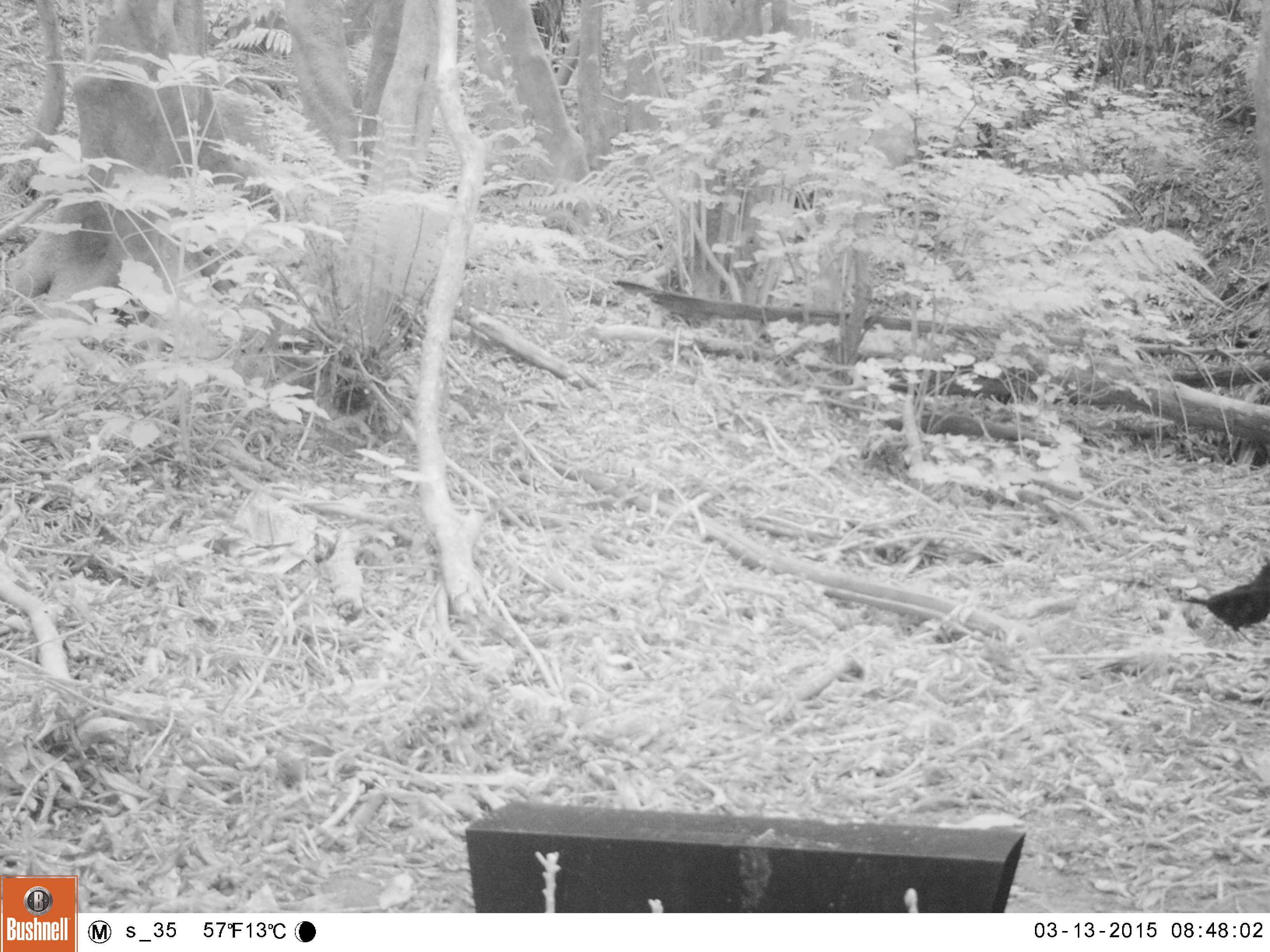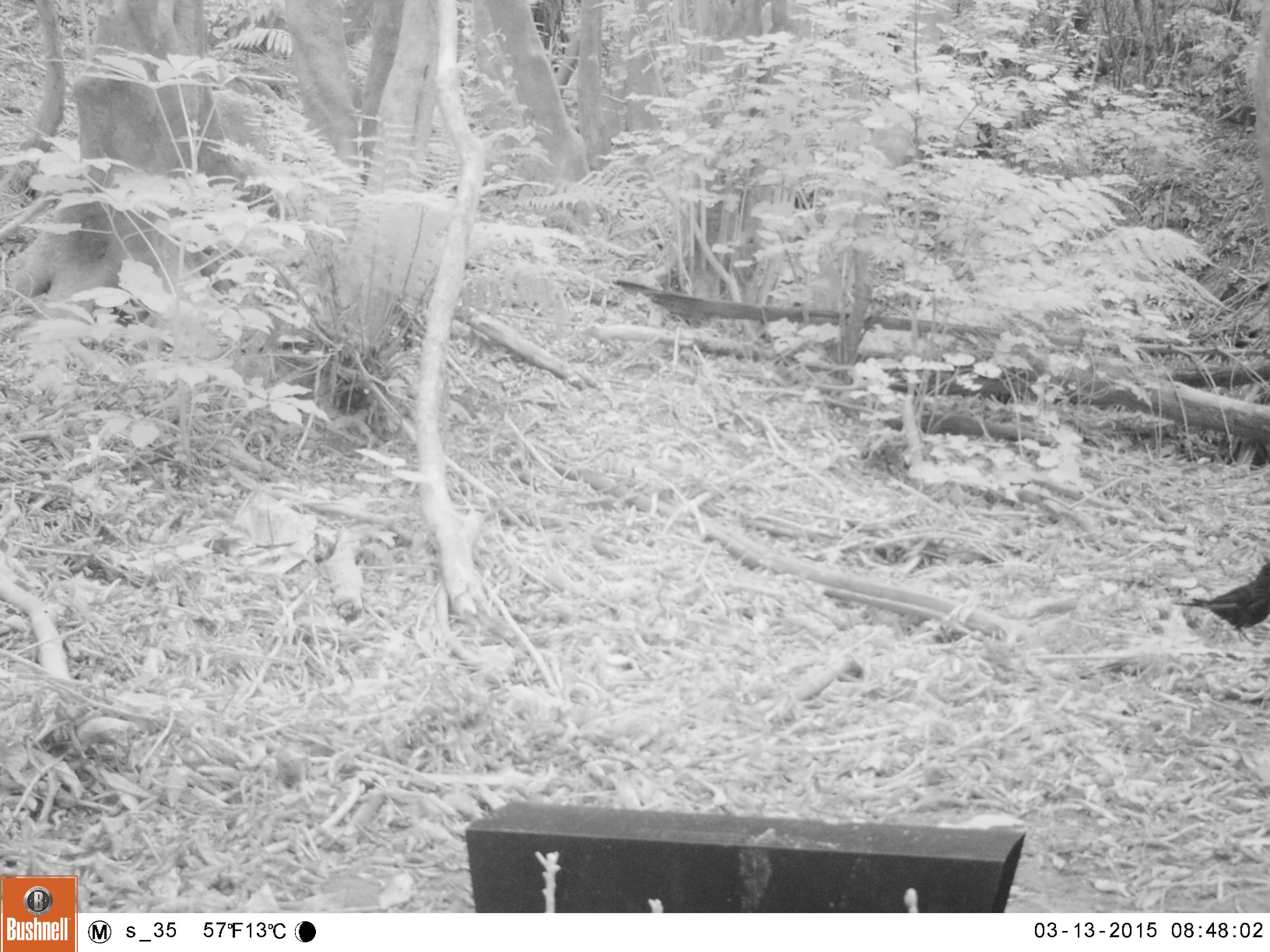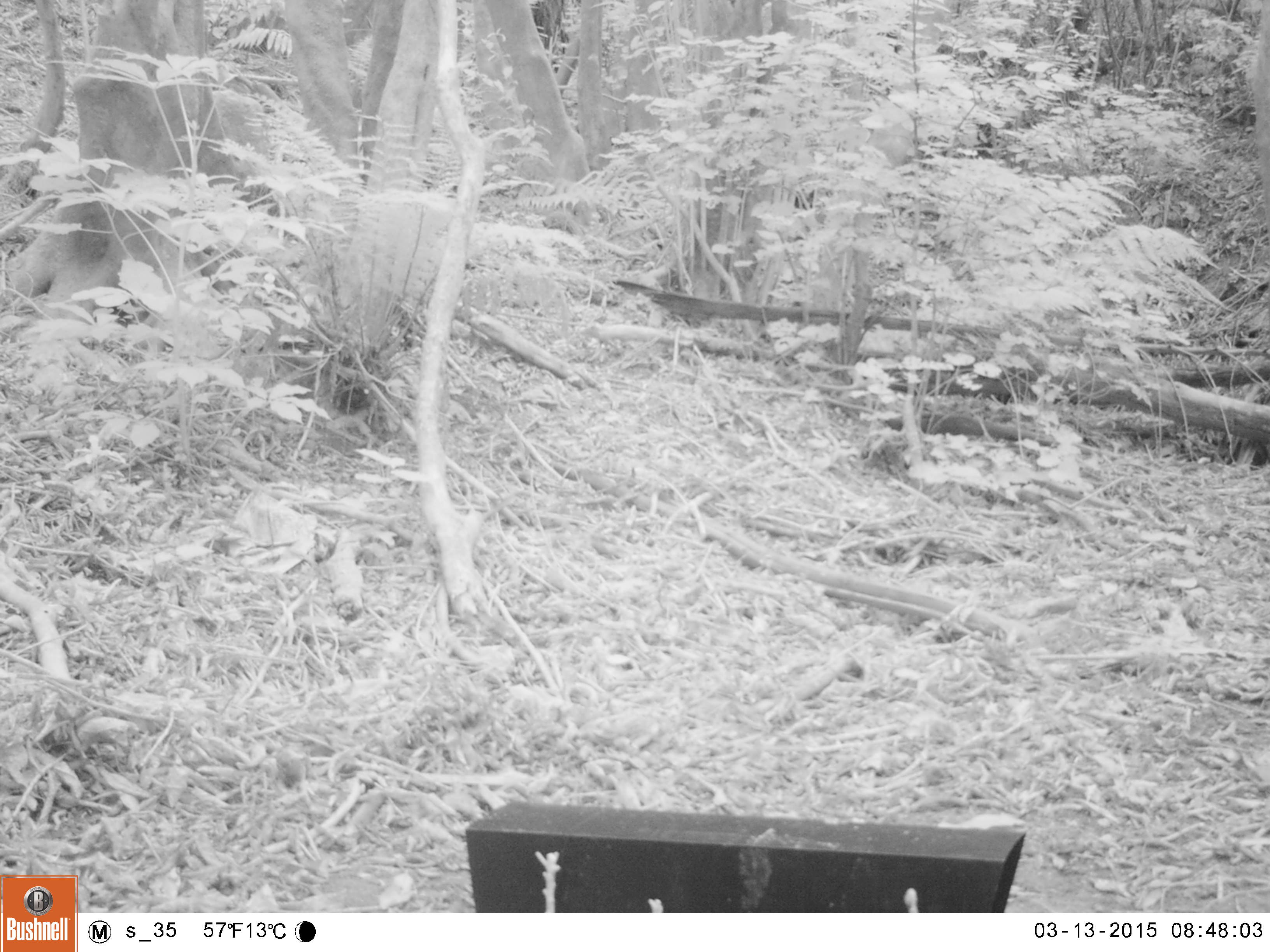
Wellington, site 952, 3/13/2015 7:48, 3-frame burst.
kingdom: Animalia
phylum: Chordata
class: Aves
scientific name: Aves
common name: bird